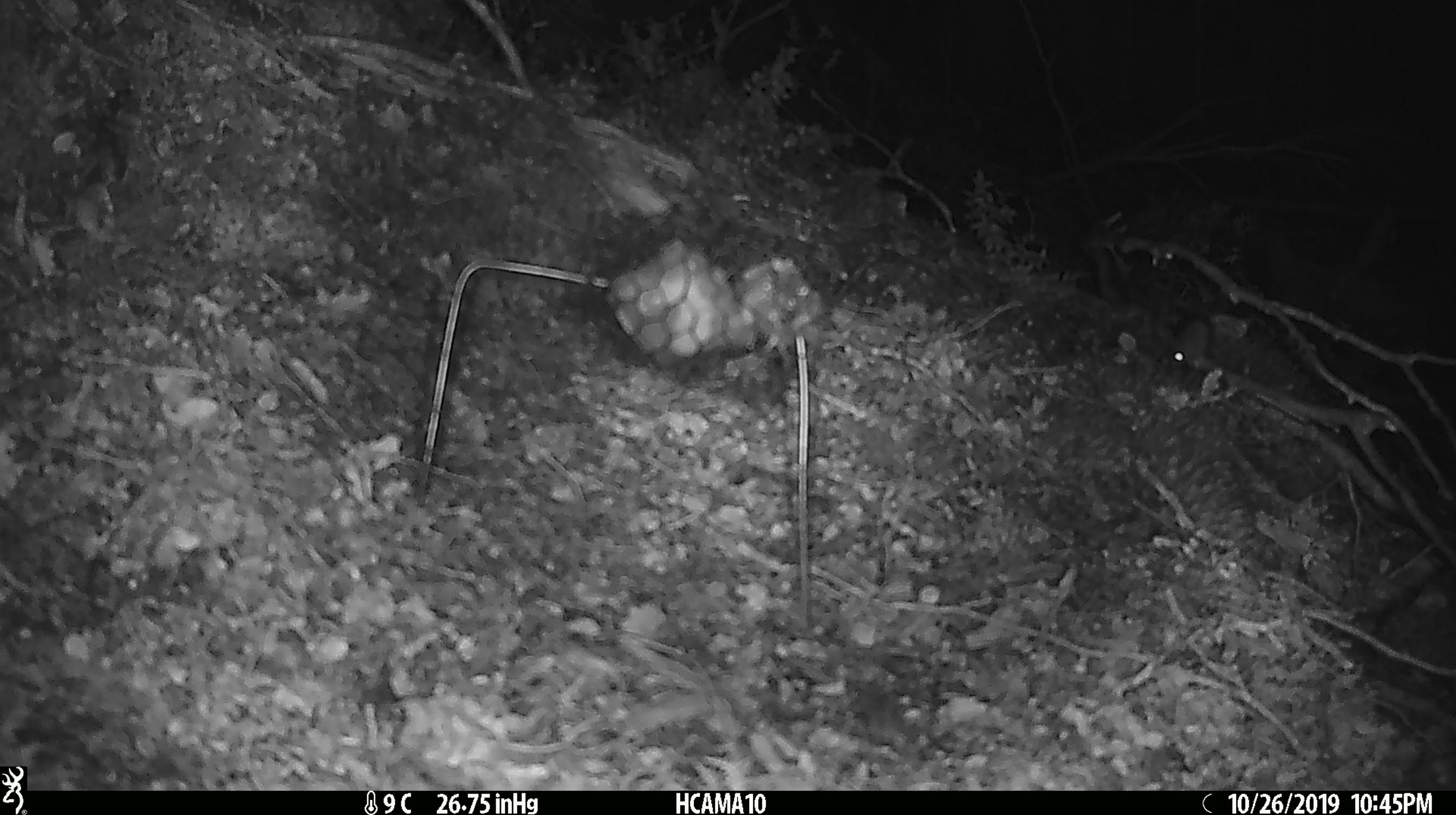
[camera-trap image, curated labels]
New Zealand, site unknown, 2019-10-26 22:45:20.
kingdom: Animalia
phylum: Chordata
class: Mammalia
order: Rodentia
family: Muridae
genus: Mus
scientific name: Mus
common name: mouse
Mouse (Mus).